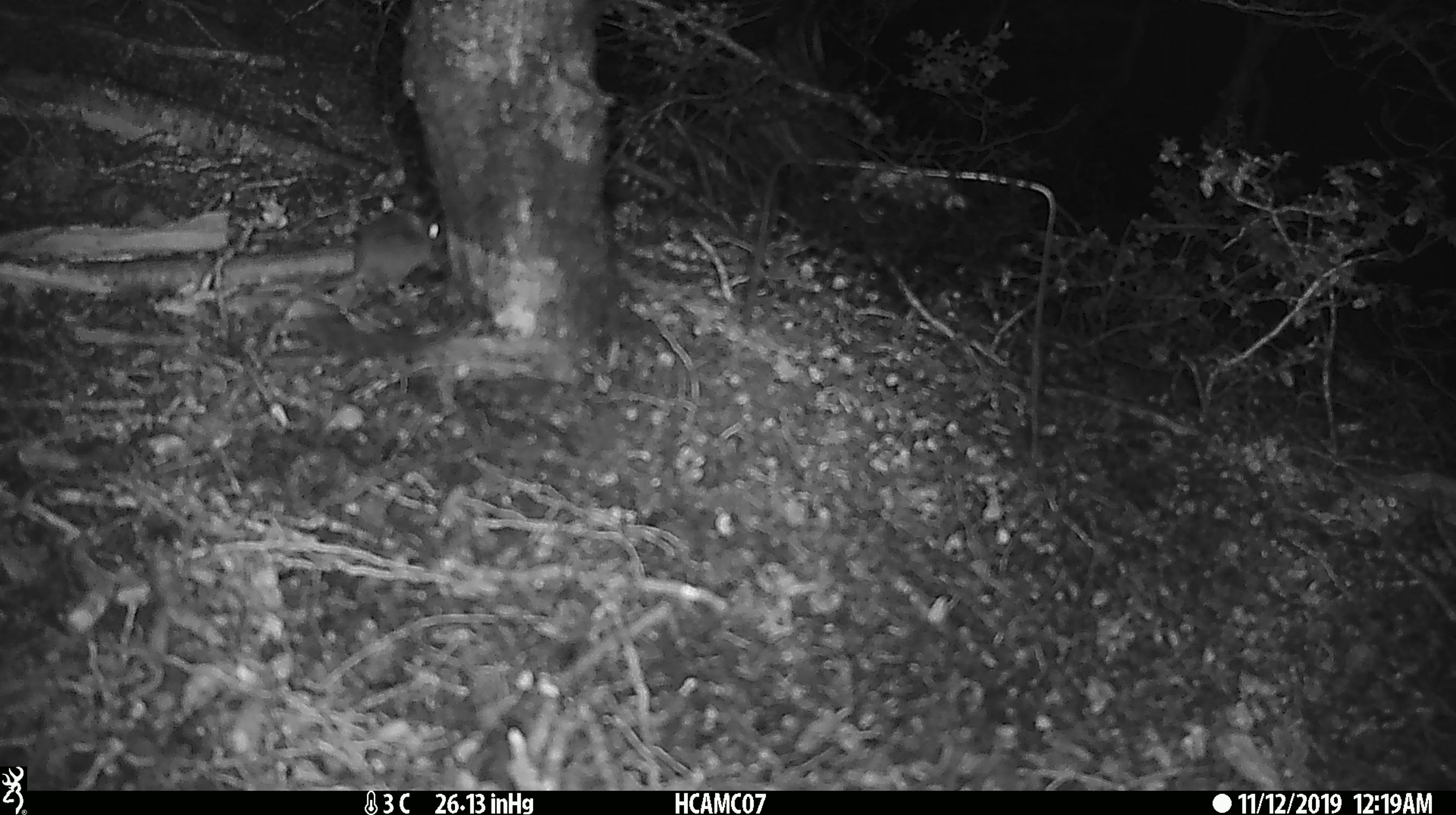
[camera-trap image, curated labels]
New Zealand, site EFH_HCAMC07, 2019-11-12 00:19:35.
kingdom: Animalia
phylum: Chordata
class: Mammalia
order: Rodentia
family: Muridae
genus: Mus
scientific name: Mus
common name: mouse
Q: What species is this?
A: Mouse (Mus).